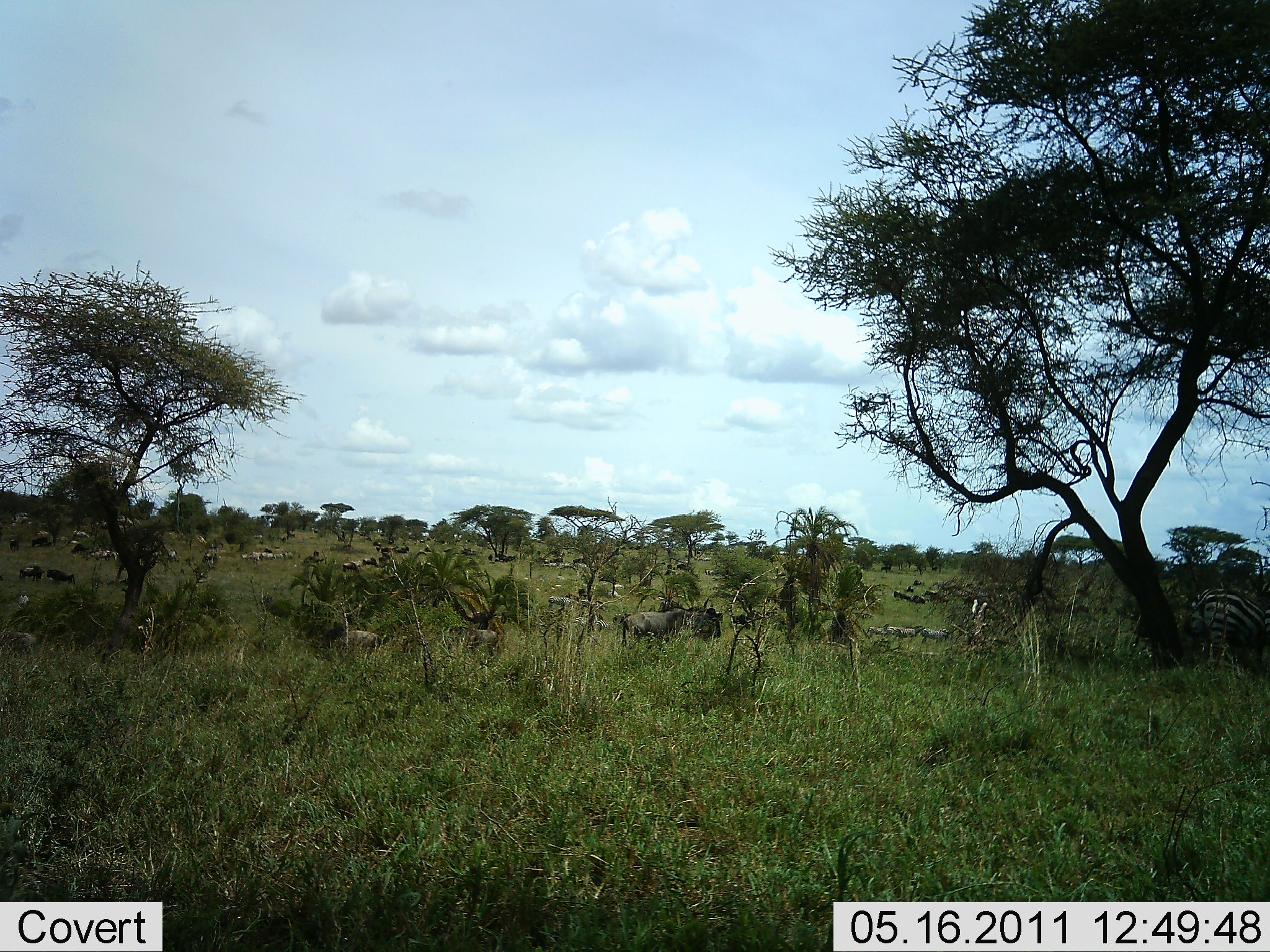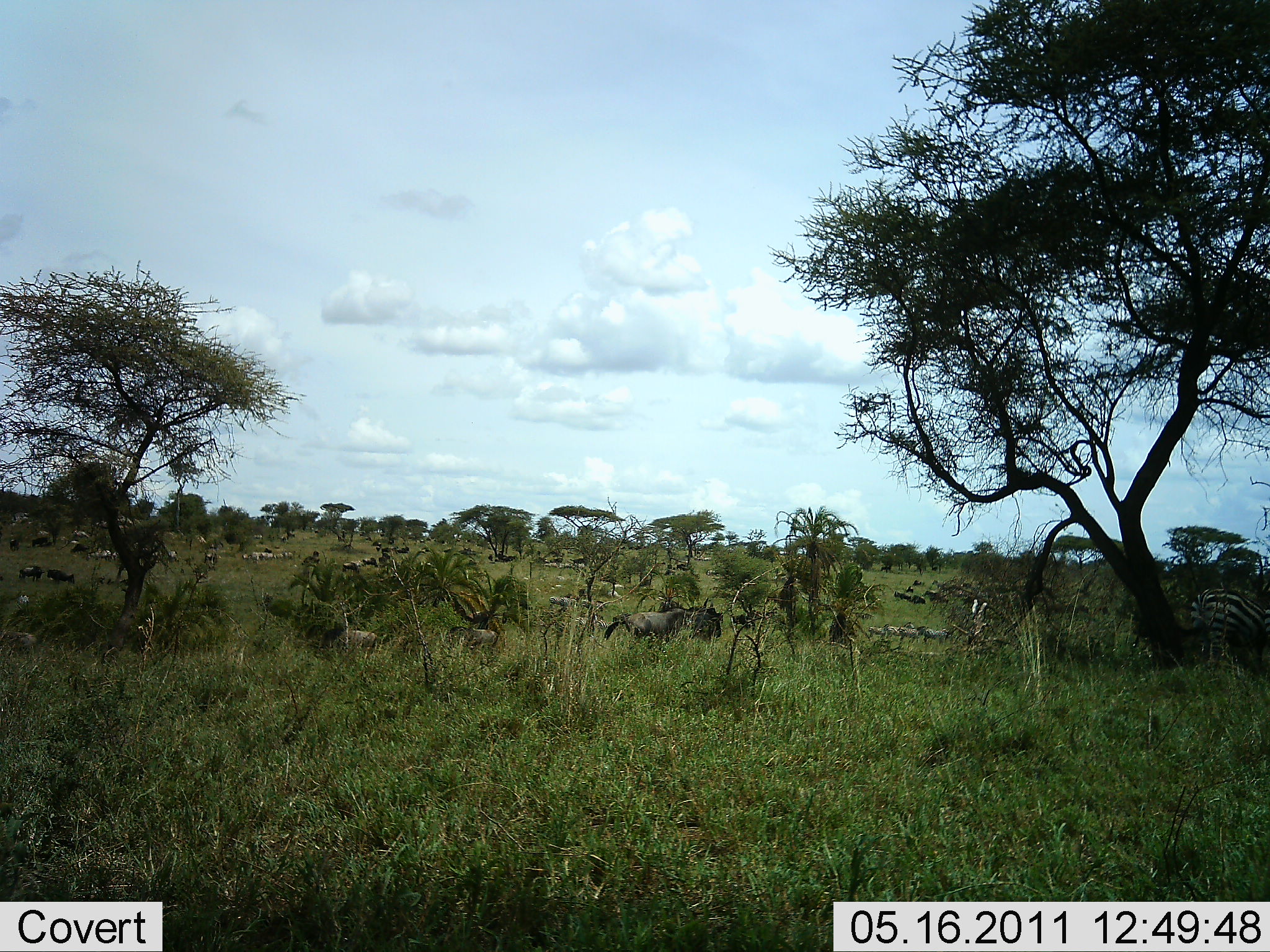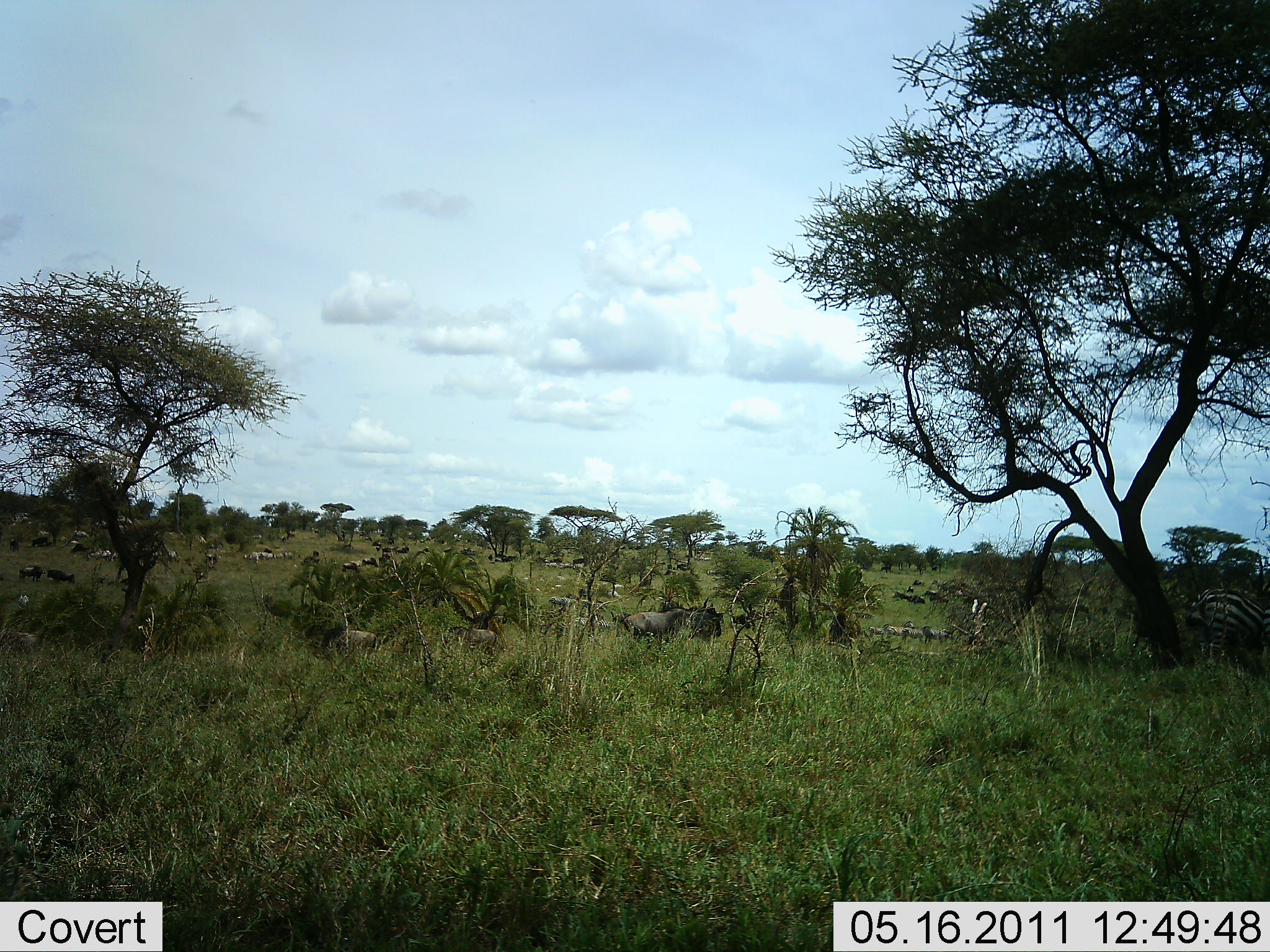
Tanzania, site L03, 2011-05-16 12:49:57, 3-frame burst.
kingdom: Animalia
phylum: Chordata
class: Mammalia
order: Artiodactyla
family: Bovidae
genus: Connochaetes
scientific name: Connochaetes taurinus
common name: blue wildebeest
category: wildebeest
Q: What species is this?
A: Wildebeest (blue wildebeest) (Connochaetes taurinus).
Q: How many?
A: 11-50.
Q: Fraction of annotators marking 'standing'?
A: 71%.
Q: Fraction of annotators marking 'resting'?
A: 14%.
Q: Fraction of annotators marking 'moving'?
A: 48%.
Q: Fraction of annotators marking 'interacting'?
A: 0%.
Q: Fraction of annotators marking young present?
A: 0%.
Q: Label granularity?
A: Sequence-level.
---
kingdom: Animalia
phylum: Chordata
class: Mammalia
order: Perissodactyla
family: Equidae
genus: Equus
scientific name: Equus quagga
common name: plains zebra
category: zebra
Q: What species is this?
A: Zebra (plains zebra) (Equus quagga).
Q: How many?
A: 1.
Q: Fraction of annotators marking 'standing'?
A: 67%.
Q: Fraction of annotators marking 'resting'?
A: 8%.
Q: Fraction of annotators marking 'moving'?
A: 8%.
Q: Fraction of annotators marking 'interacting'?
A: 0%.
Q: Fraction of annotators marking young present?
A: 0%.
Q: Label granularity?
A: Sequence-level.